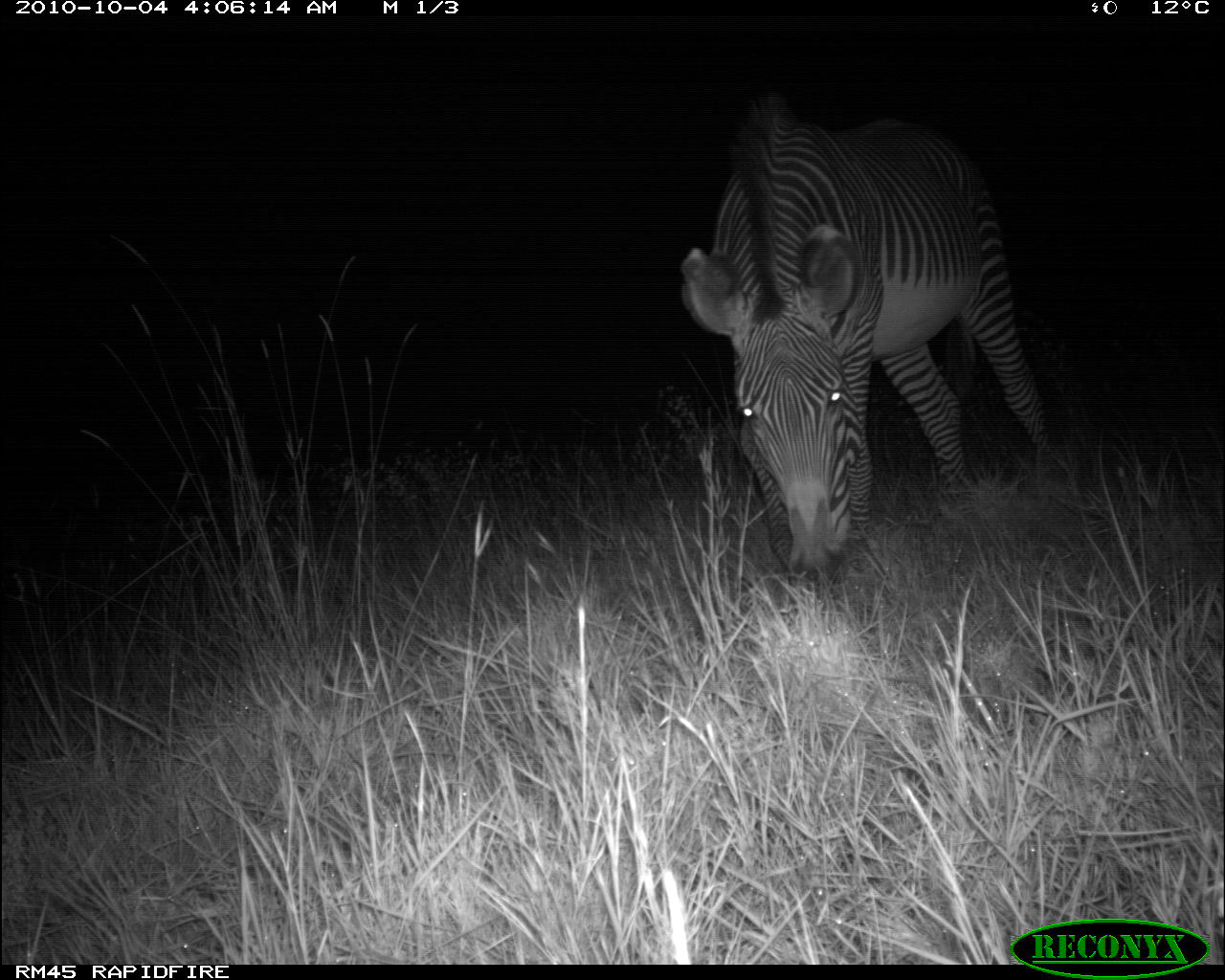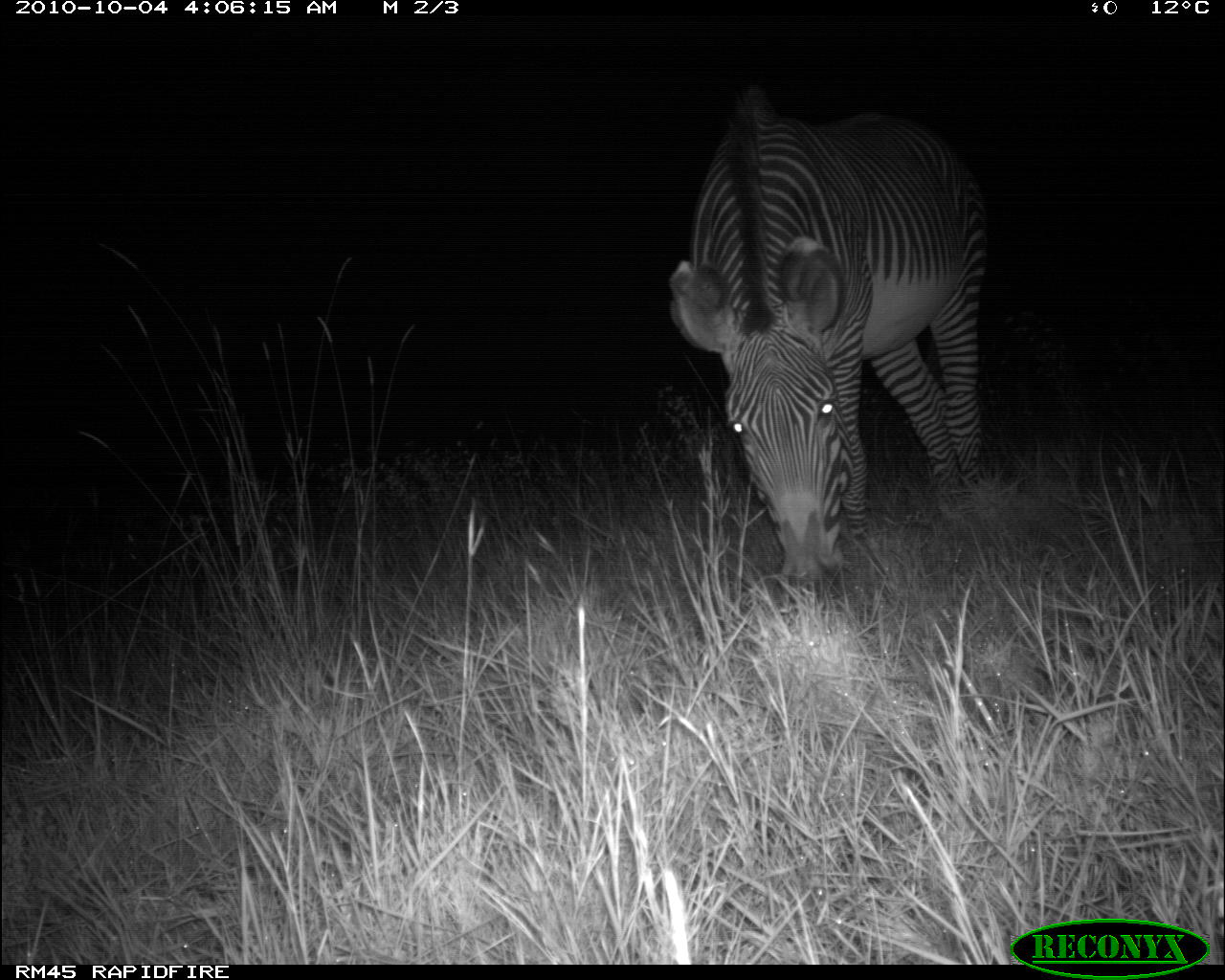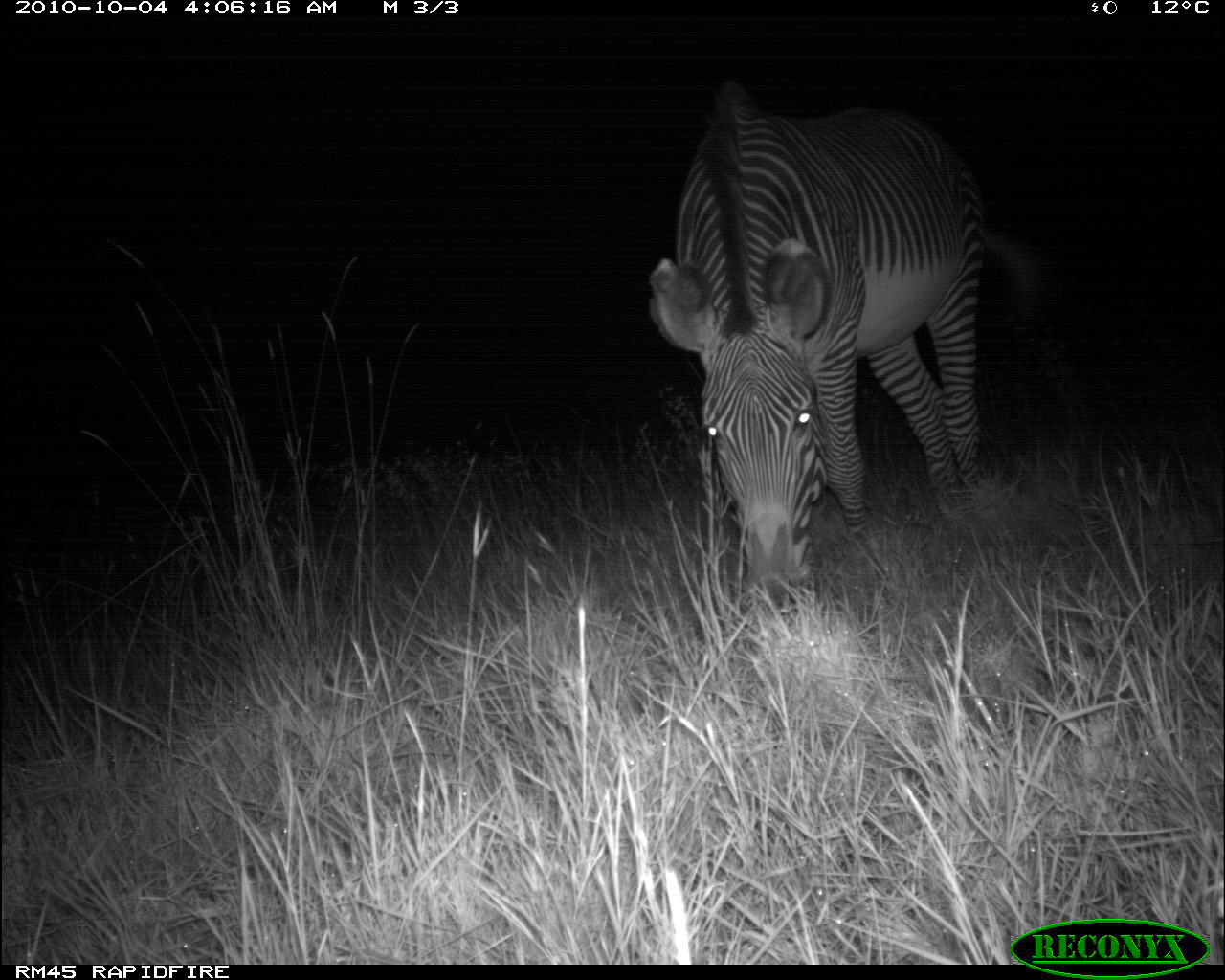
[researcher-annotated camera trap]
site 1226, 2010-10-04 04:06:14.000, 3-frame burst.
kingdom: Animalia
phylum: Chordata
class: Mammalia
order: Perissodactyla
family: Equidae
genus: Equus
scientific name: Equus grevyi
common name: grévy's zebra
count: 1